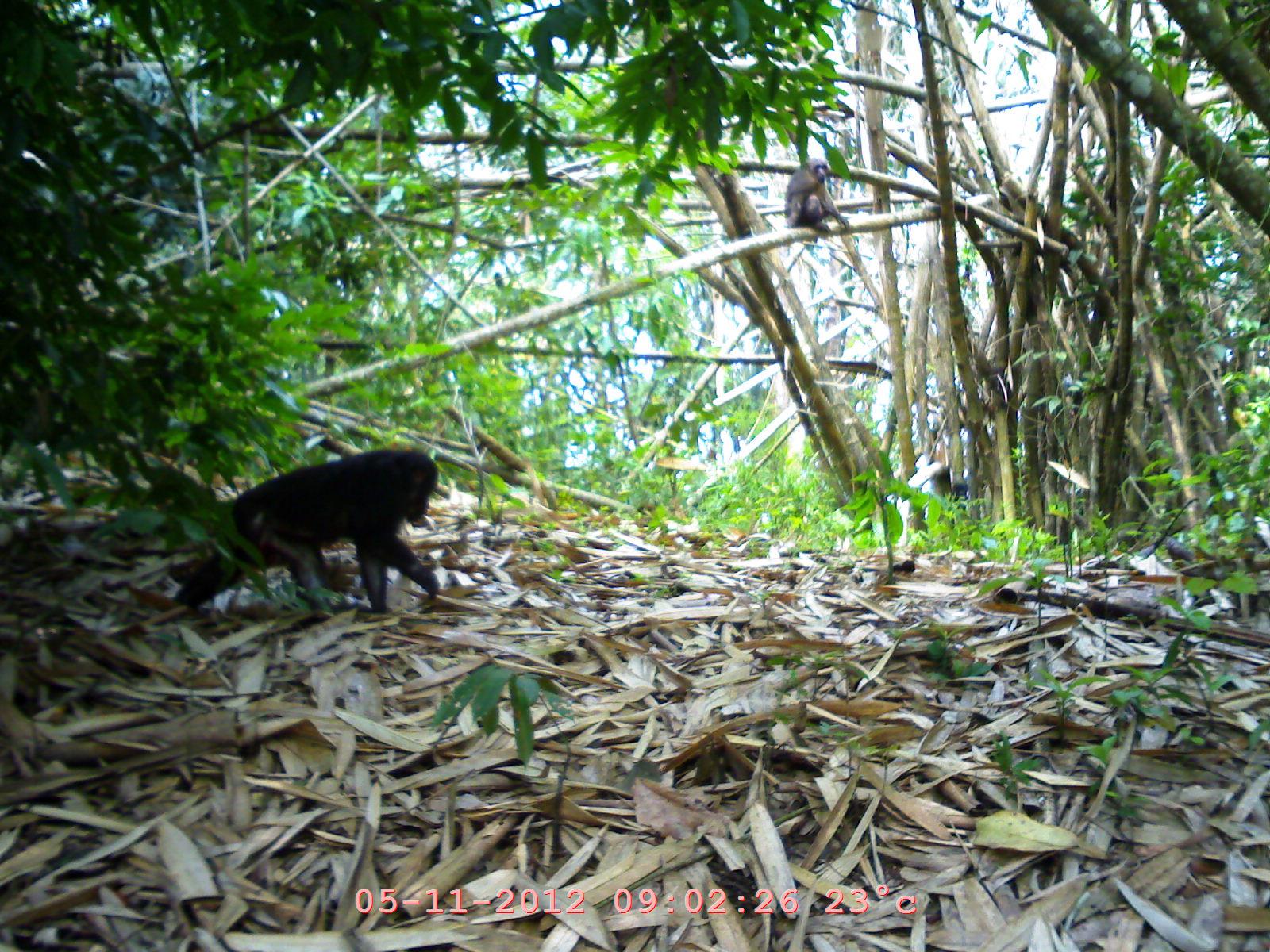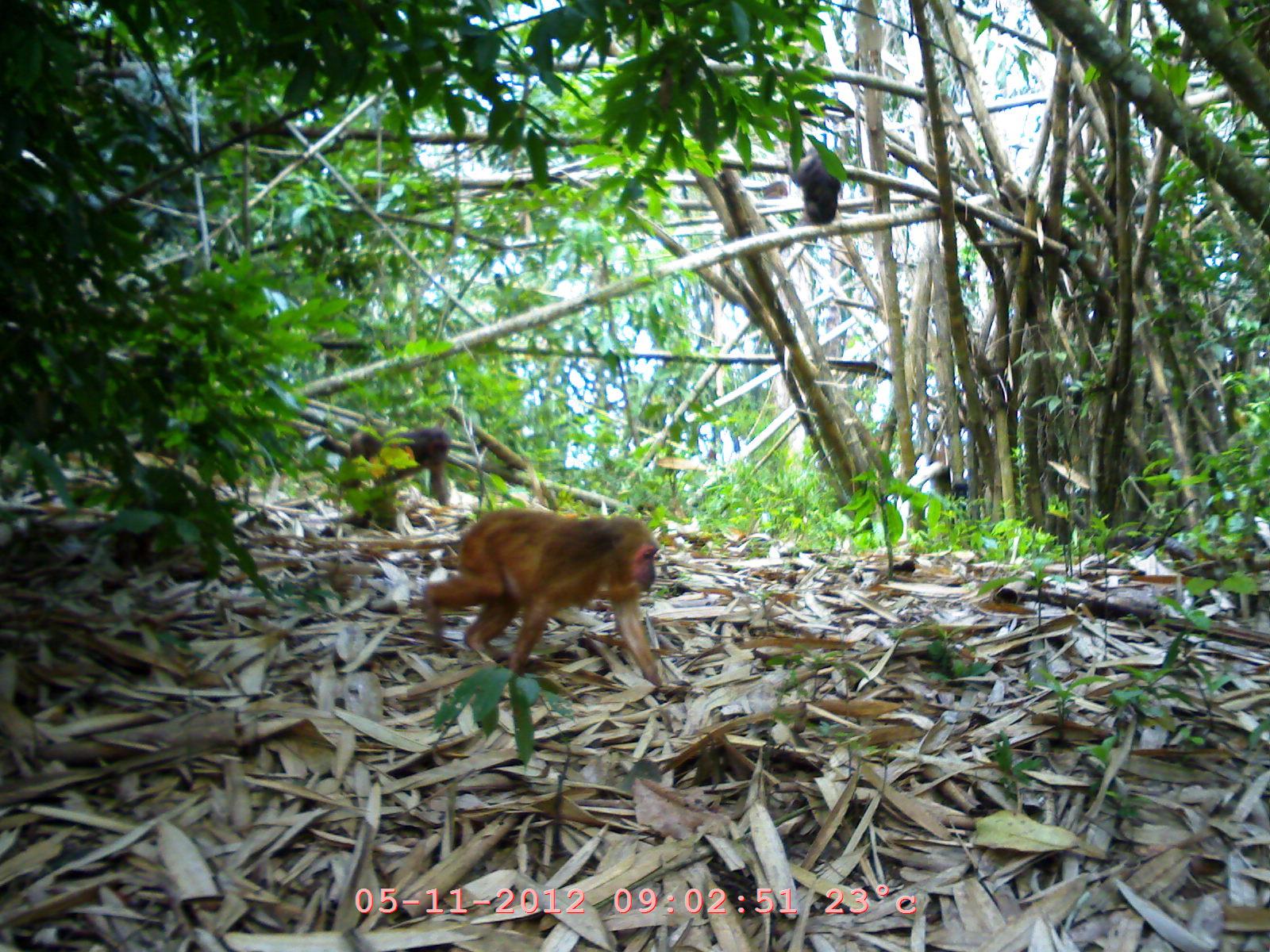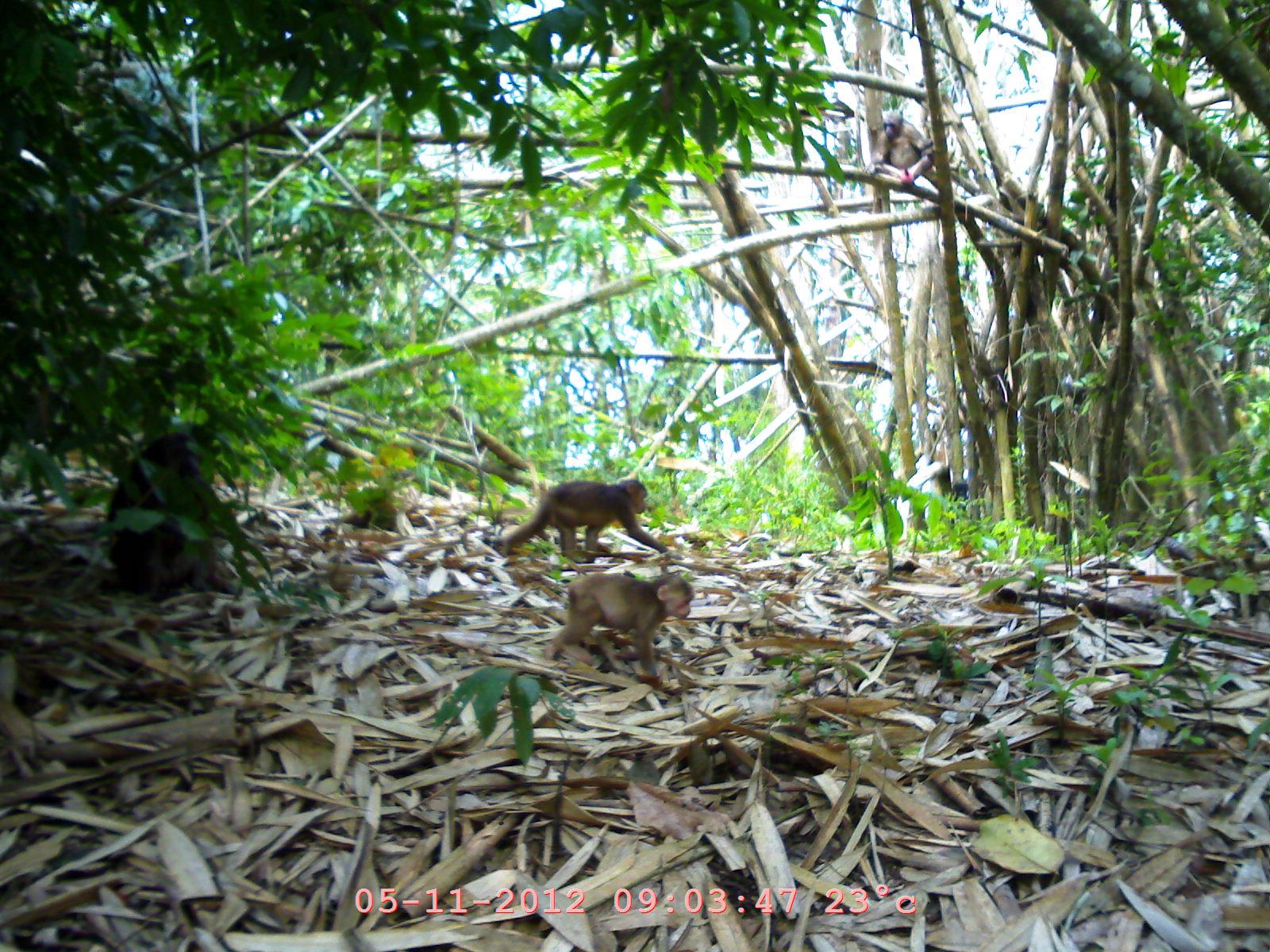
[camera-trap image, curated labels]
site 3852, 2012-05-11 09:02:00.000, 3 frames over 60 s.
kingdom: Animalia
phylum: Chordata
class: Mammalia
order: Primates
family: Cercopithecidae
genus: Macaca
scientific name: Macaca arctoides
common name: stump-tailed macaque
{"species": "Macaca arctoides (stump-tailed macaque)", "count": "2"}